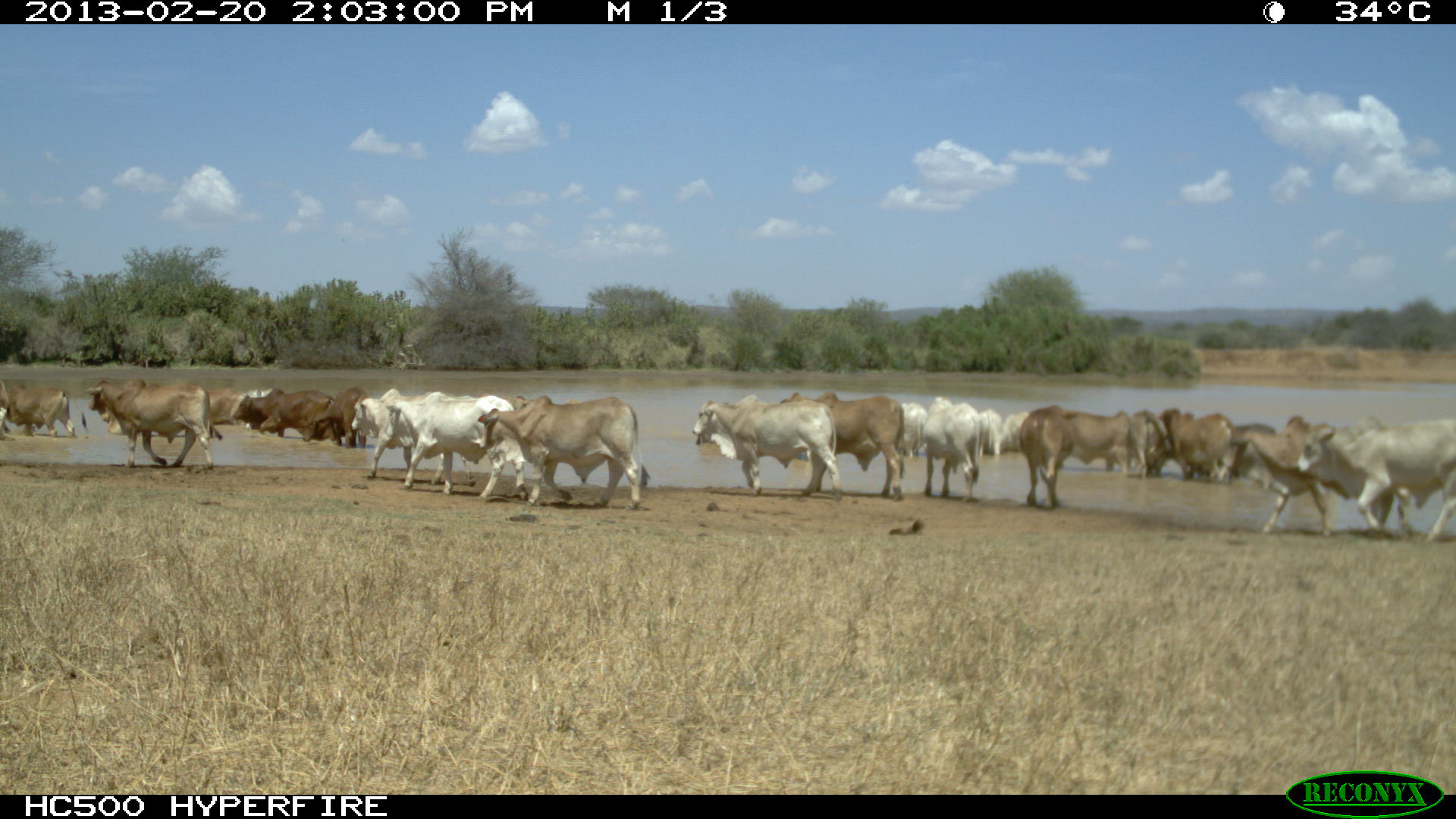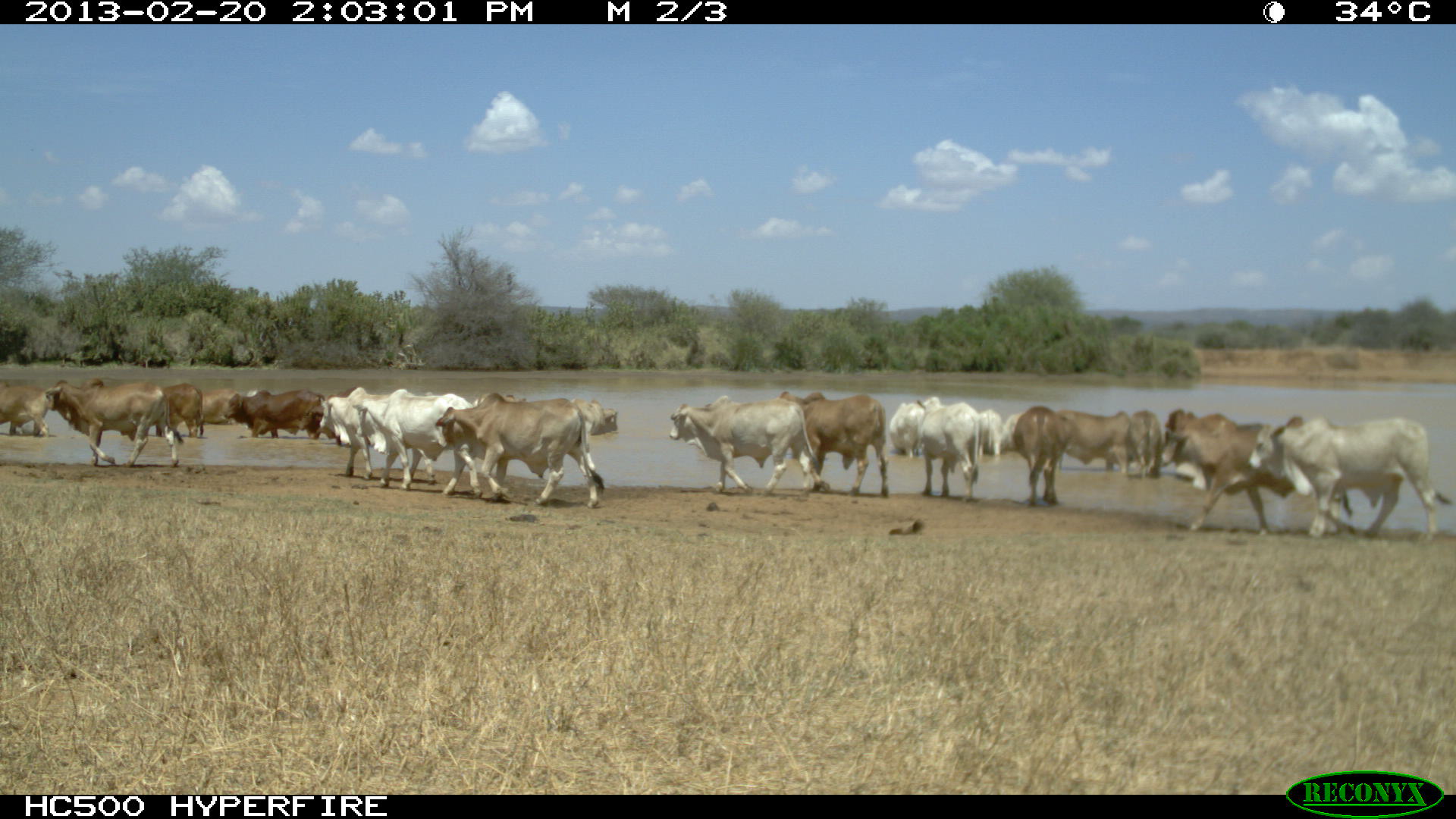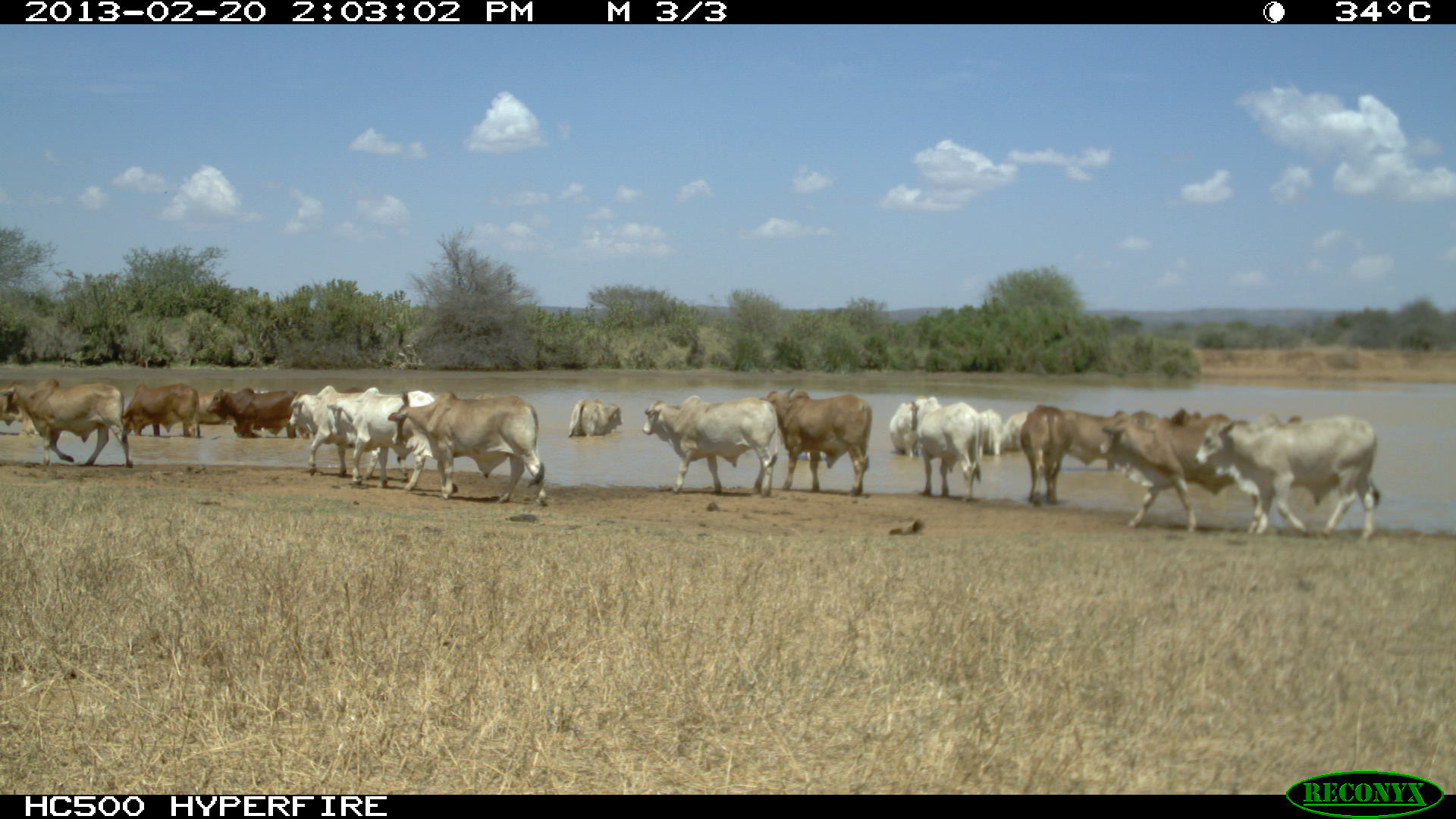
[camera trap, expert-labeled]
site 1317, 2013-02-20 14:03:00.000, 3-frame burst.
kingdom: Animalia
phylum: Chordata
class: Mammalia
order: Artiodactyla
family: Bovidae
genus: Bos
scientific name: Bos taurus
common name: domestic cattle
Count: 25.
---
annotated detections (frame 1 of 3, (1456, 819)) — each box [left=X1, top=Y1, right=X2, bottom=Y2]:
group: [left=0, top=375, right=1454, bottom=544]